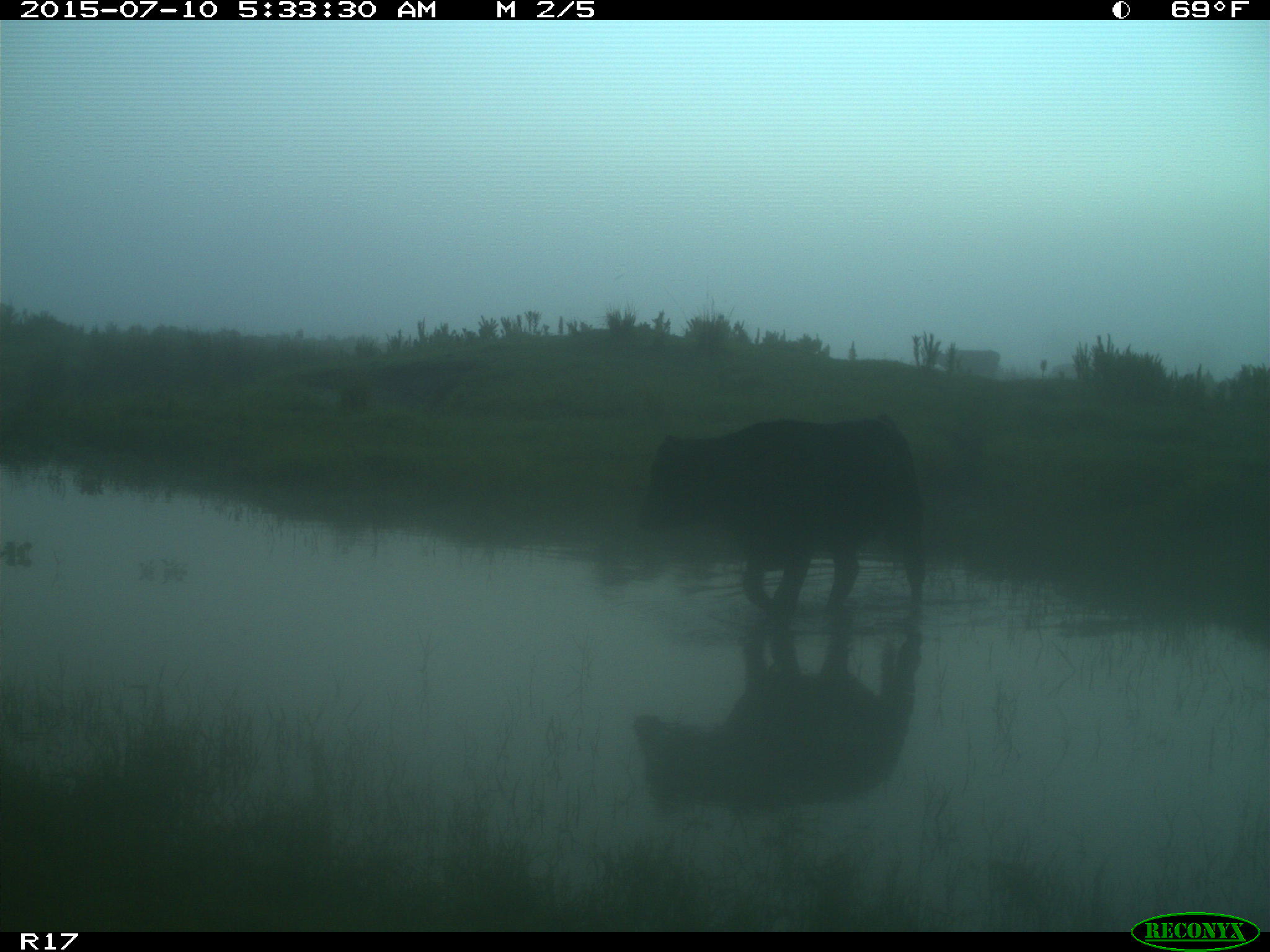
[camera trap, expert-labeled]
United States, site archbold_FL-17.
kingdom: Animalia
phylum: Chordata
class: Mammalia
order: Artiodactyla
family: Bovidae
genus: Bos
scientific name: Bos taurus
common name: domestic cow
Bos taurus (domestic cow).